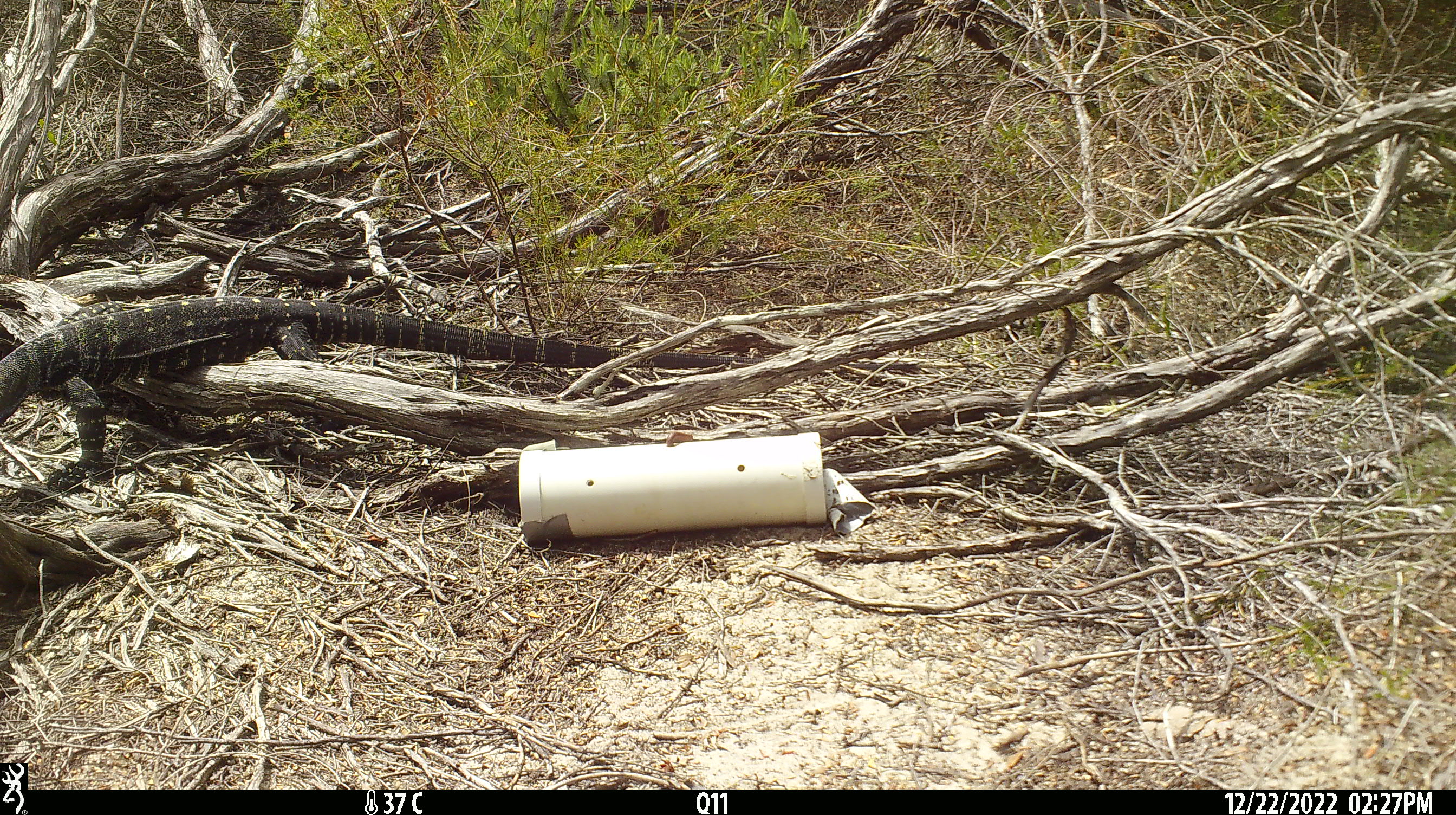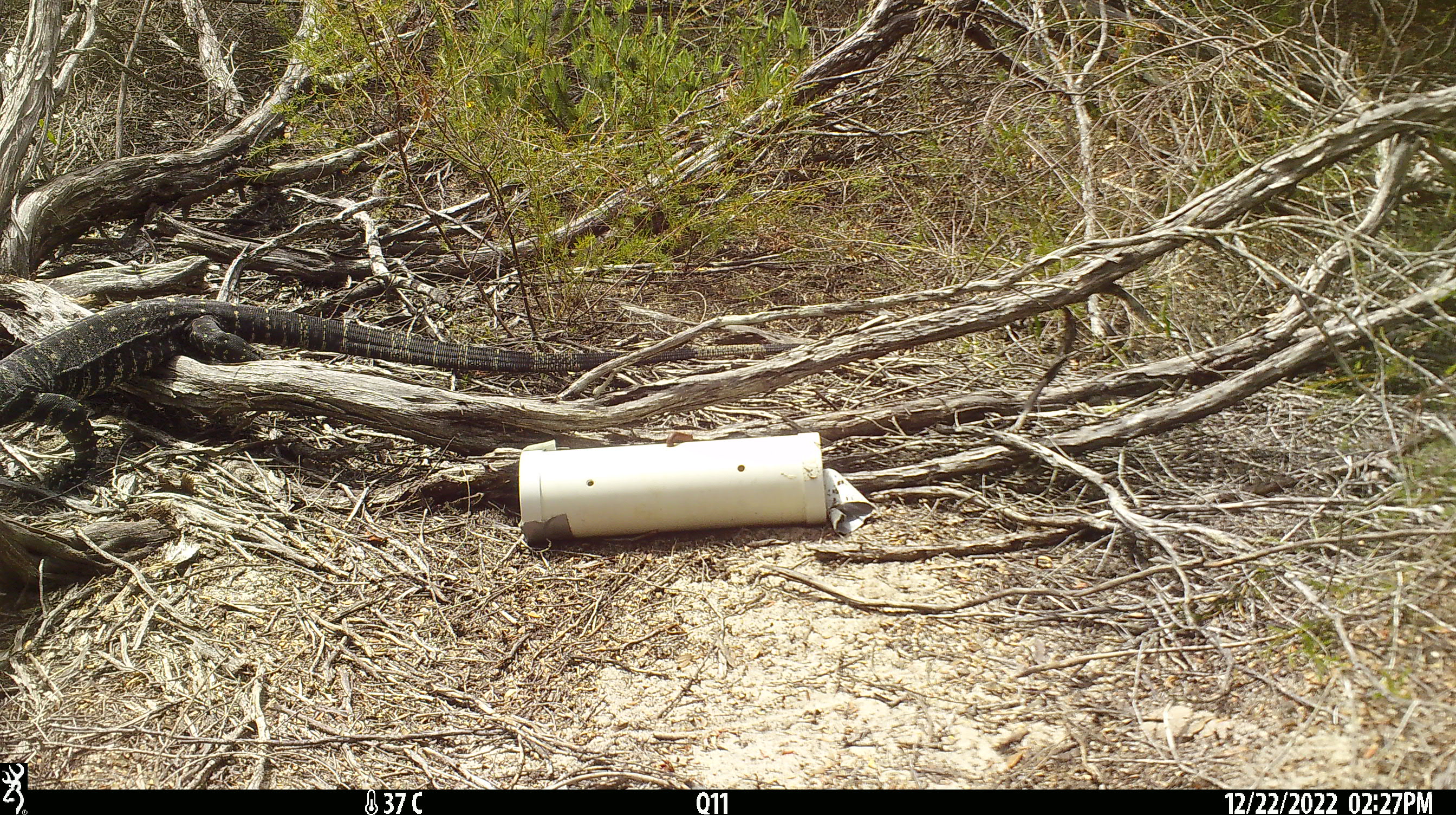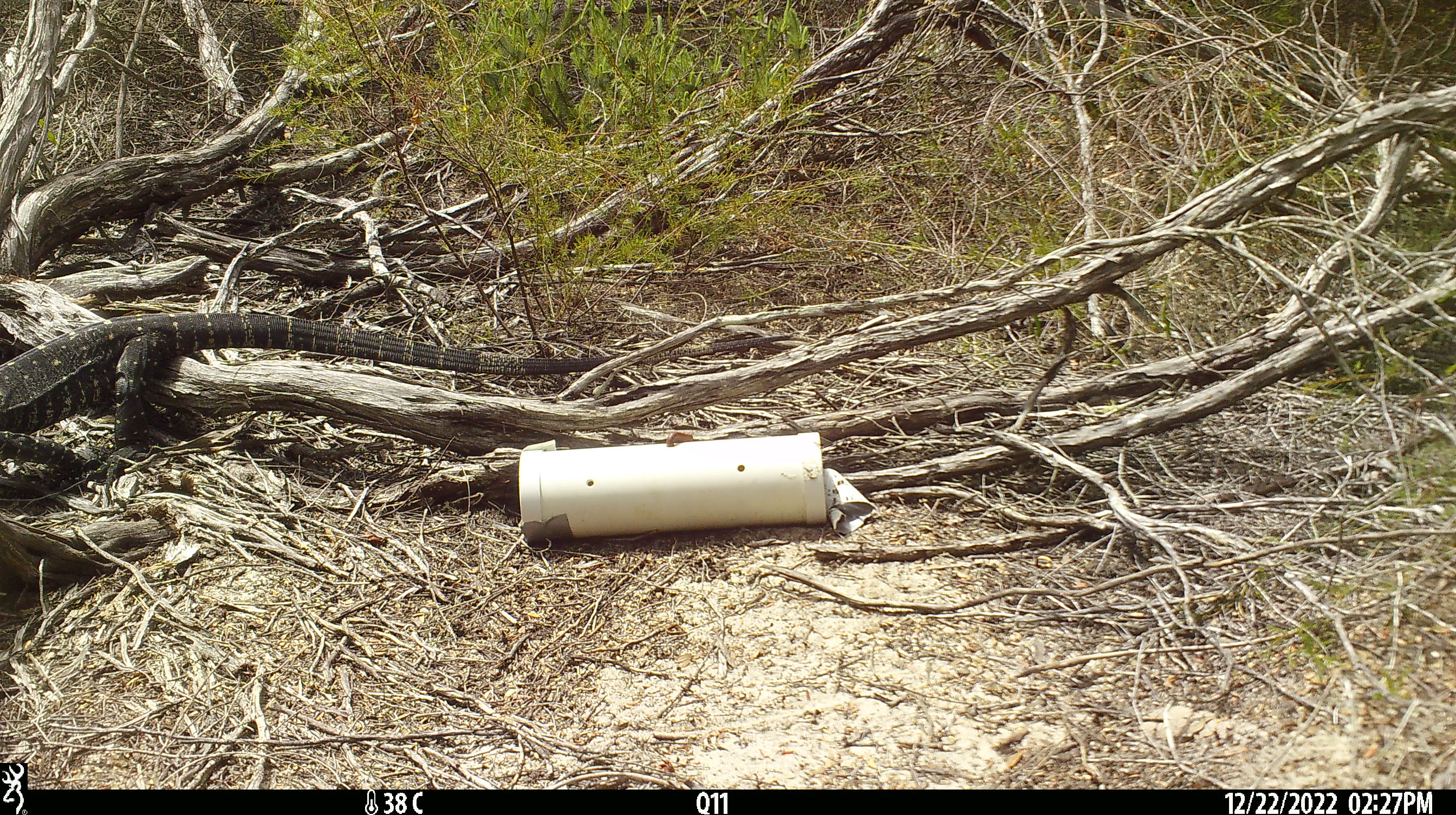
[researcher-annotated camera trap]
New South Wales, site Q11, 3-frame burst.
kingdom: Animalia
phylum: Chordata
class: Reptilia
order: Squamata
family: Varanidae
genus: Varanus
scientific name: Varanus varius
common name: lace monitor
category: goanna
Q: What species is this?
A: Goanna (lace monitor) (Varanus varius).